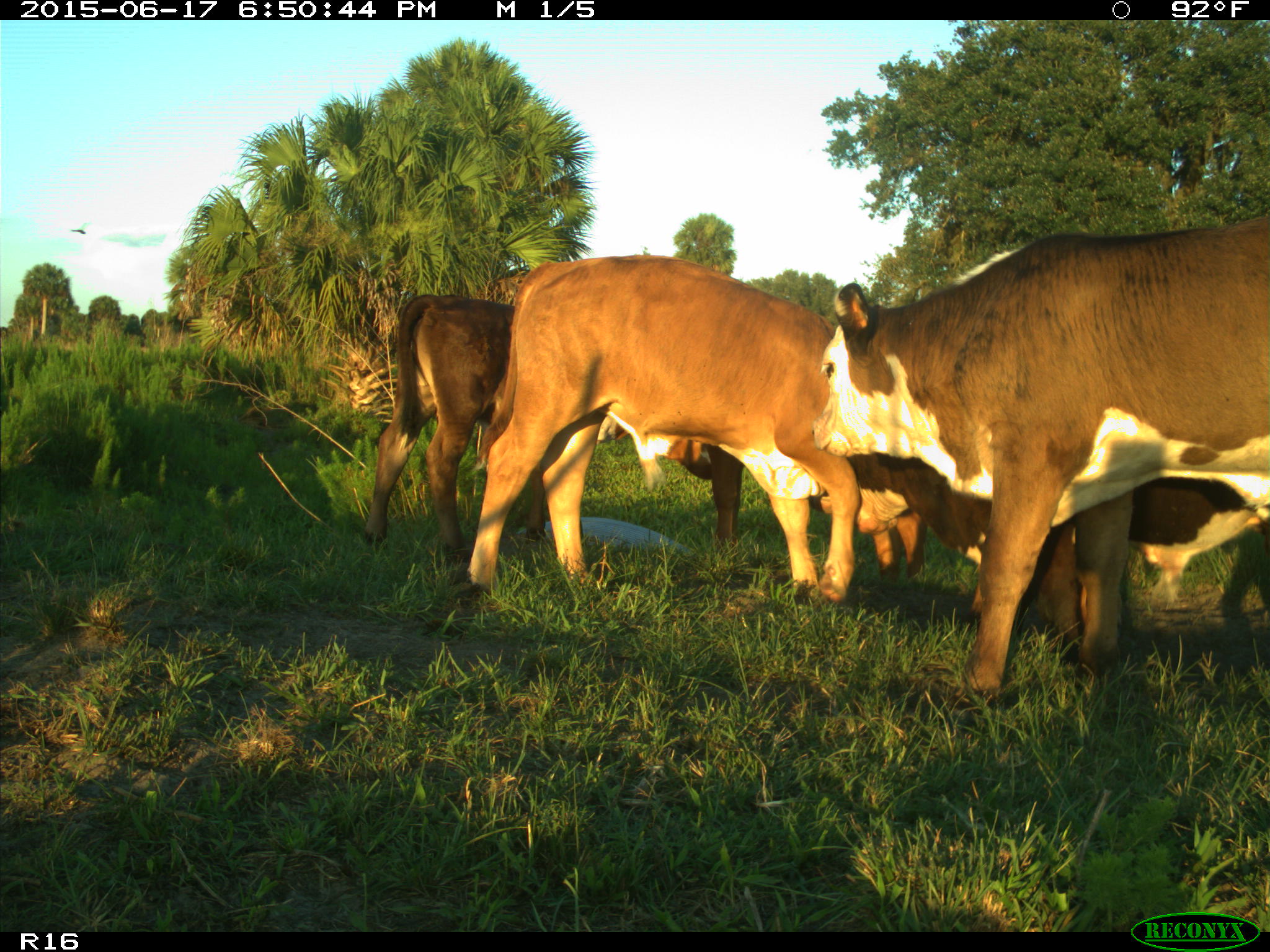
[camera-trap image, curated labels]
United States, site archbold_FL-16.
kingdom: Animalia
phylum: Chordata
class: Mammalia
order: Artiodactyla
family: Bovidae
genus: Bos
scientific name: Bos taurus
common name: domestic cow